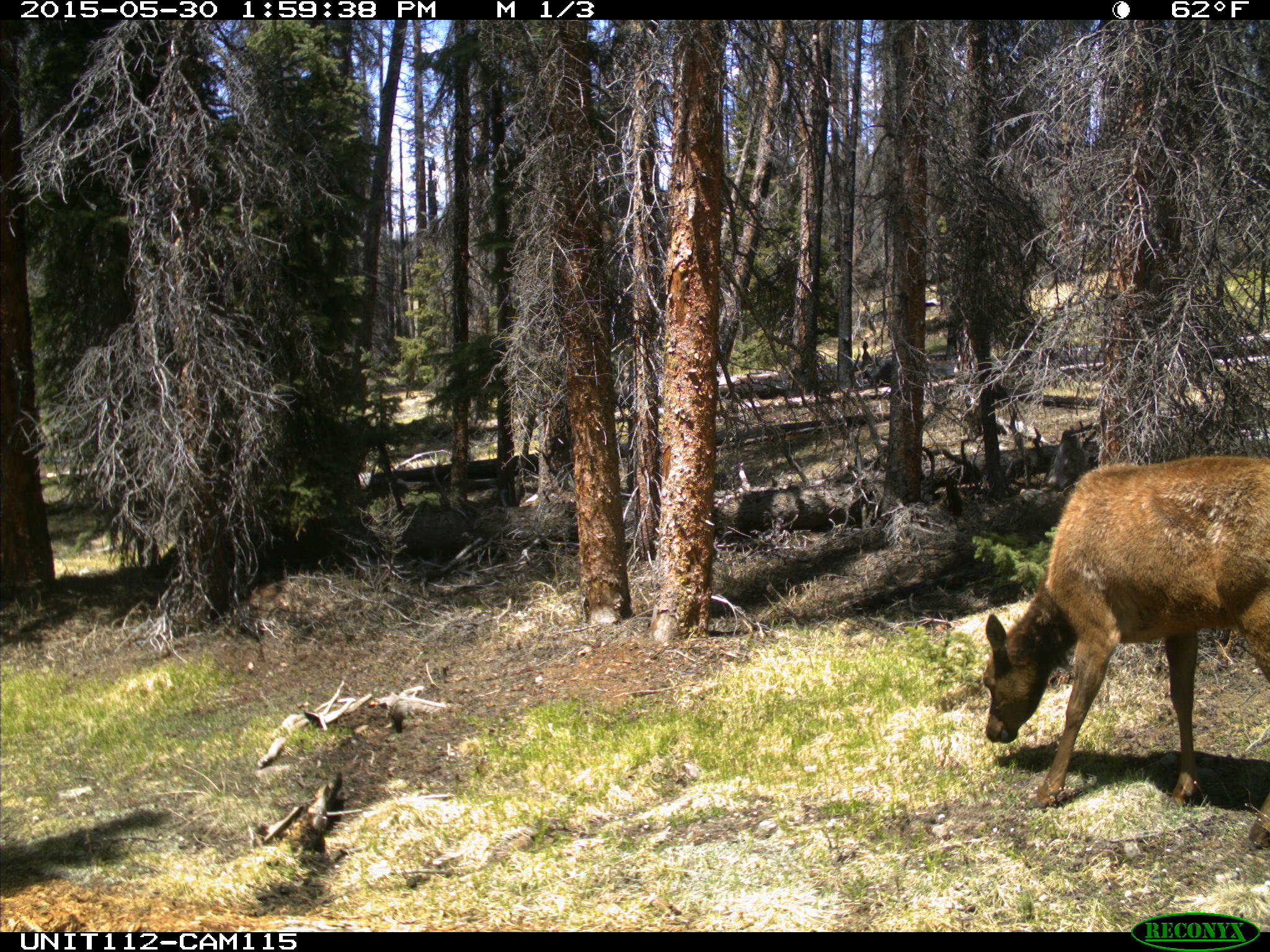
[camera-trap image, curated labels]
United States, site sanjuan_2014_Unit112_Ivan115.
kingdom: Animalia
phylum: Chordata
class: Mammalia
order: Artiodactyla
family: Cervidae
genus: Cervus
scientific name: Cervus elaphus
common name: red deer